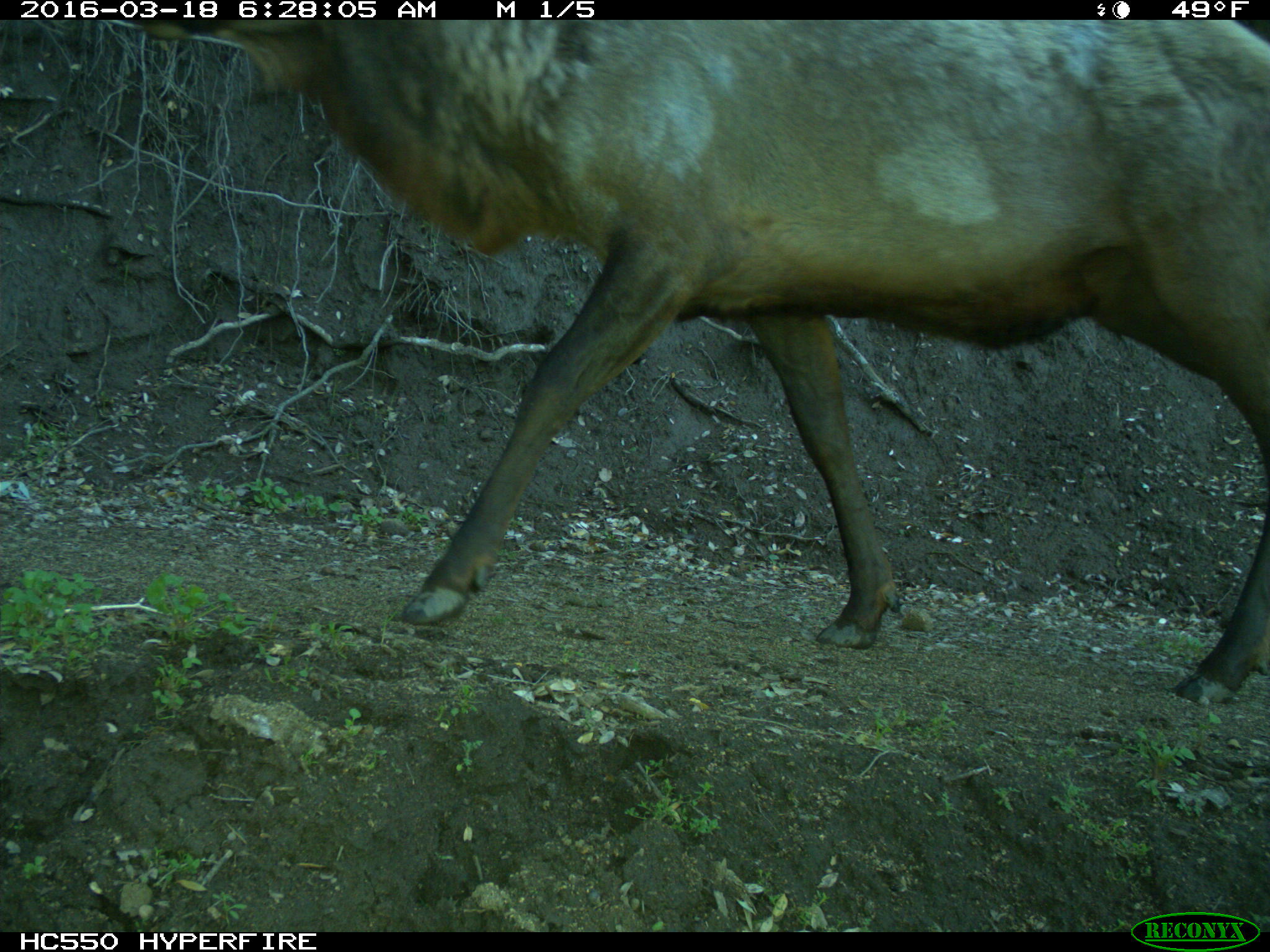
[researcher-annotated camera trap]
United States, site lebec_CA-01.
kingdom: Animalia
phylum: Chordata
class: Mammalia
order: Artiodactyla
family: Cervidae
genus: Cervus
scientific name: Cervus canadensis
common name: elk